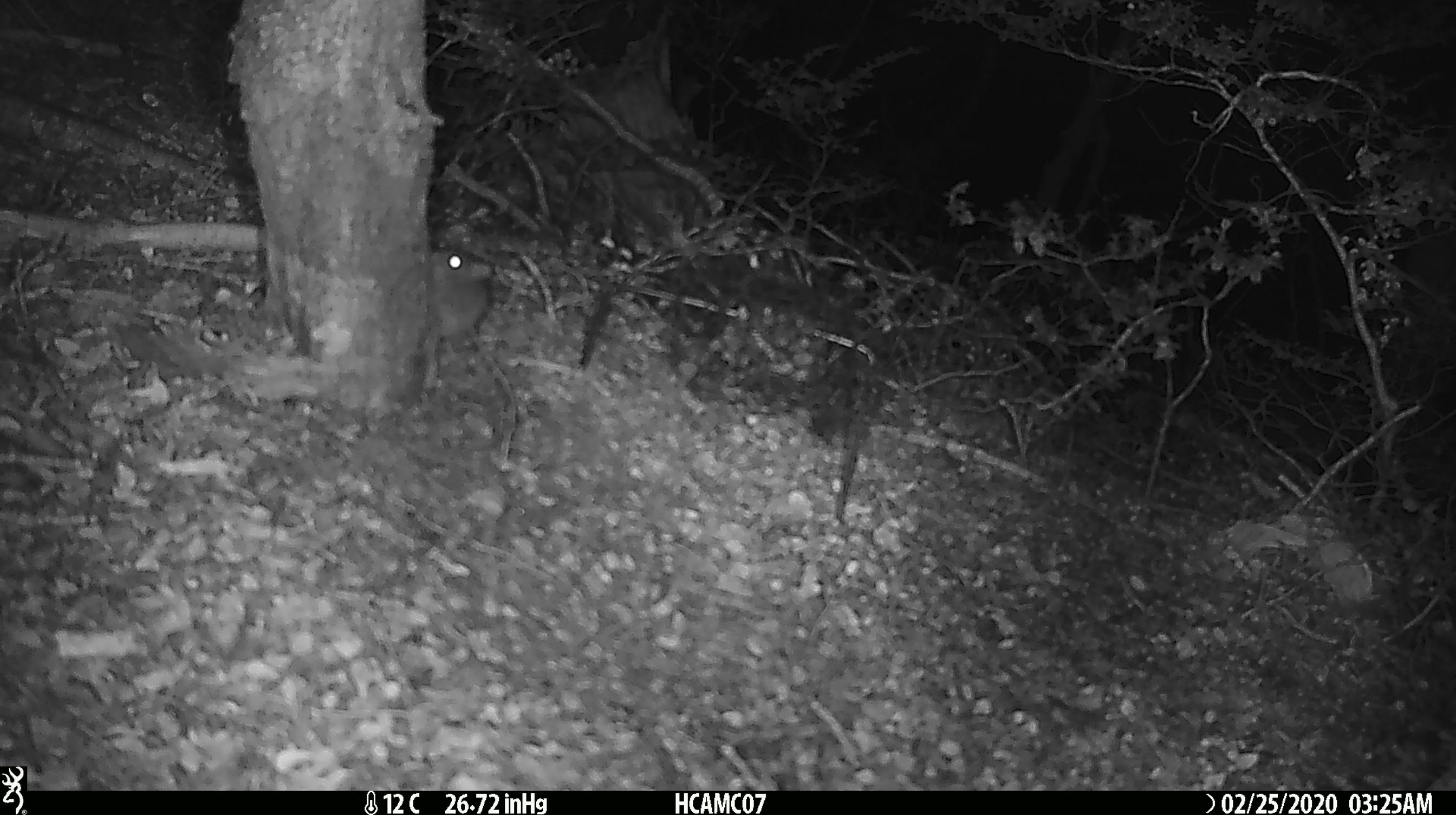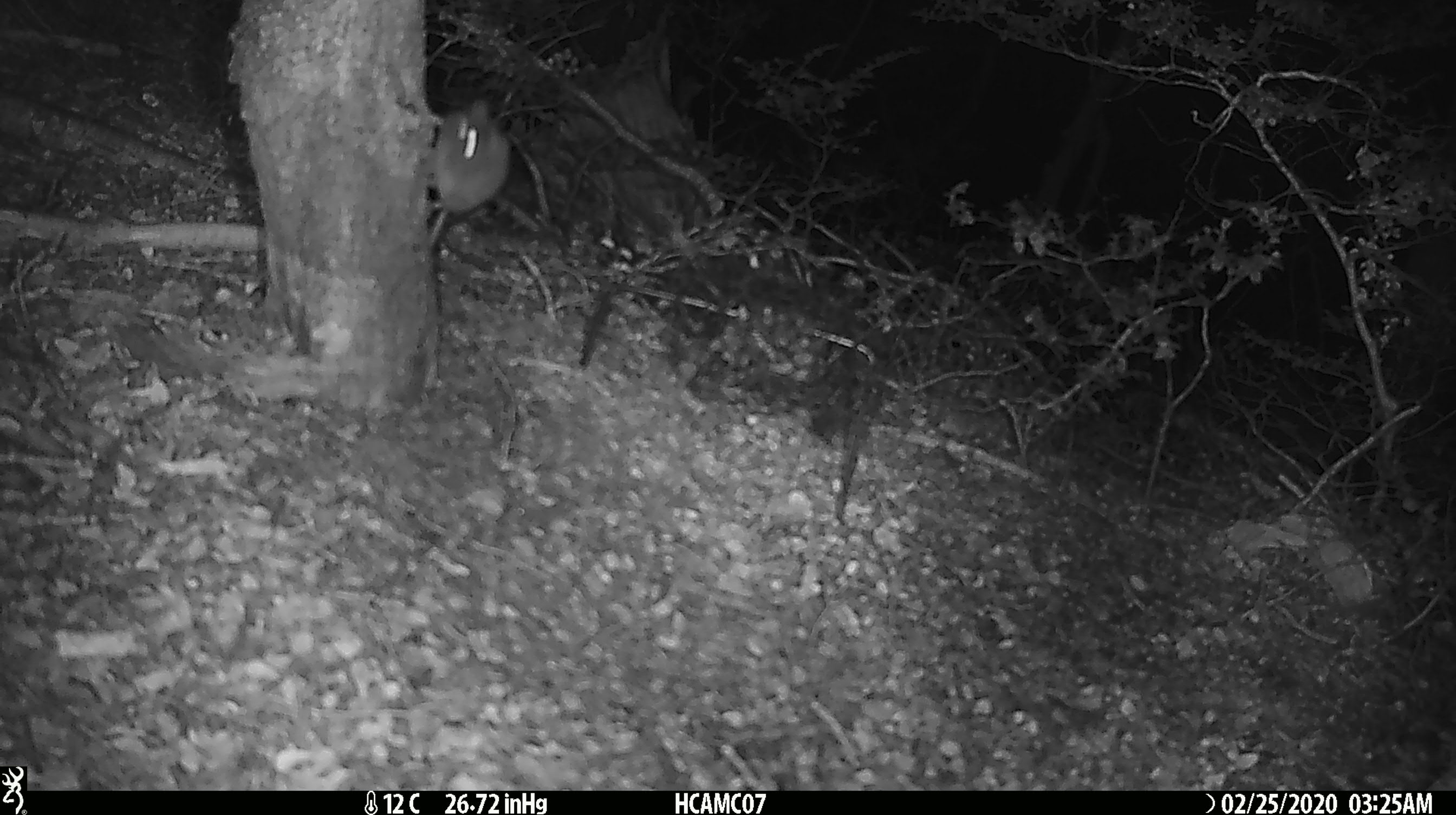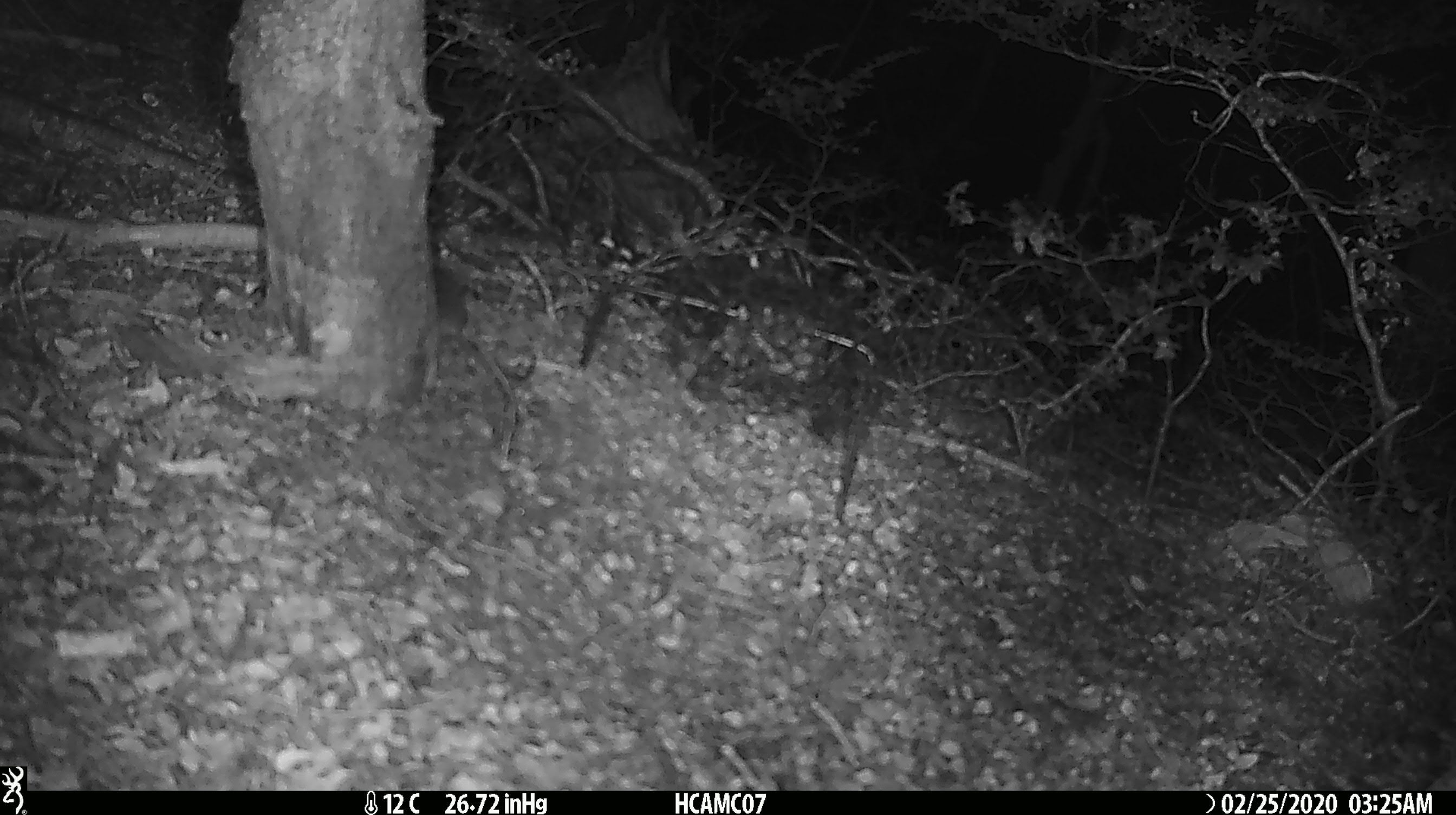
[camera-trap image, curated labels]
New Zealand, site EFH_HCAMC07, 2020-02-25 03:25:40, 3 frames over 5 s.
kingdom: Animalia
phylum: Chordata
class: Mammalia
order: Rodentia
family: Muridae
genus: Mus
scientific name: Mus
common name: mouse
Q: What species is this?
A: Mouse (Mus).